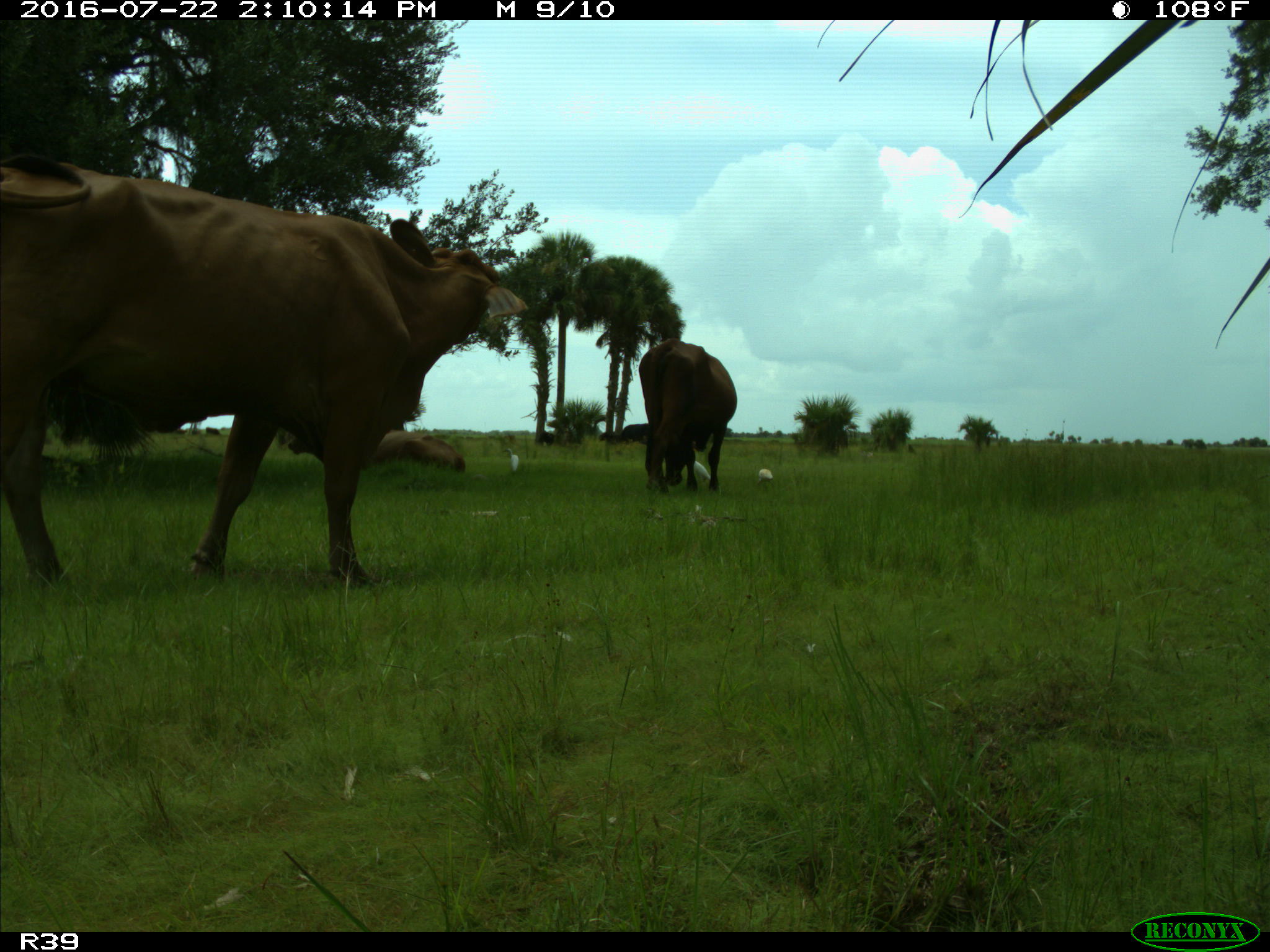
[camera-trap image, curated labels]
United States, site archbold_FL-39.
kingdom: Animalia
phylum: Chordata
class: Mammalia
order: Artiodactyla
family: Bovidae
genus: Bos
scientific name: Bos taurus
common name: domestic cow